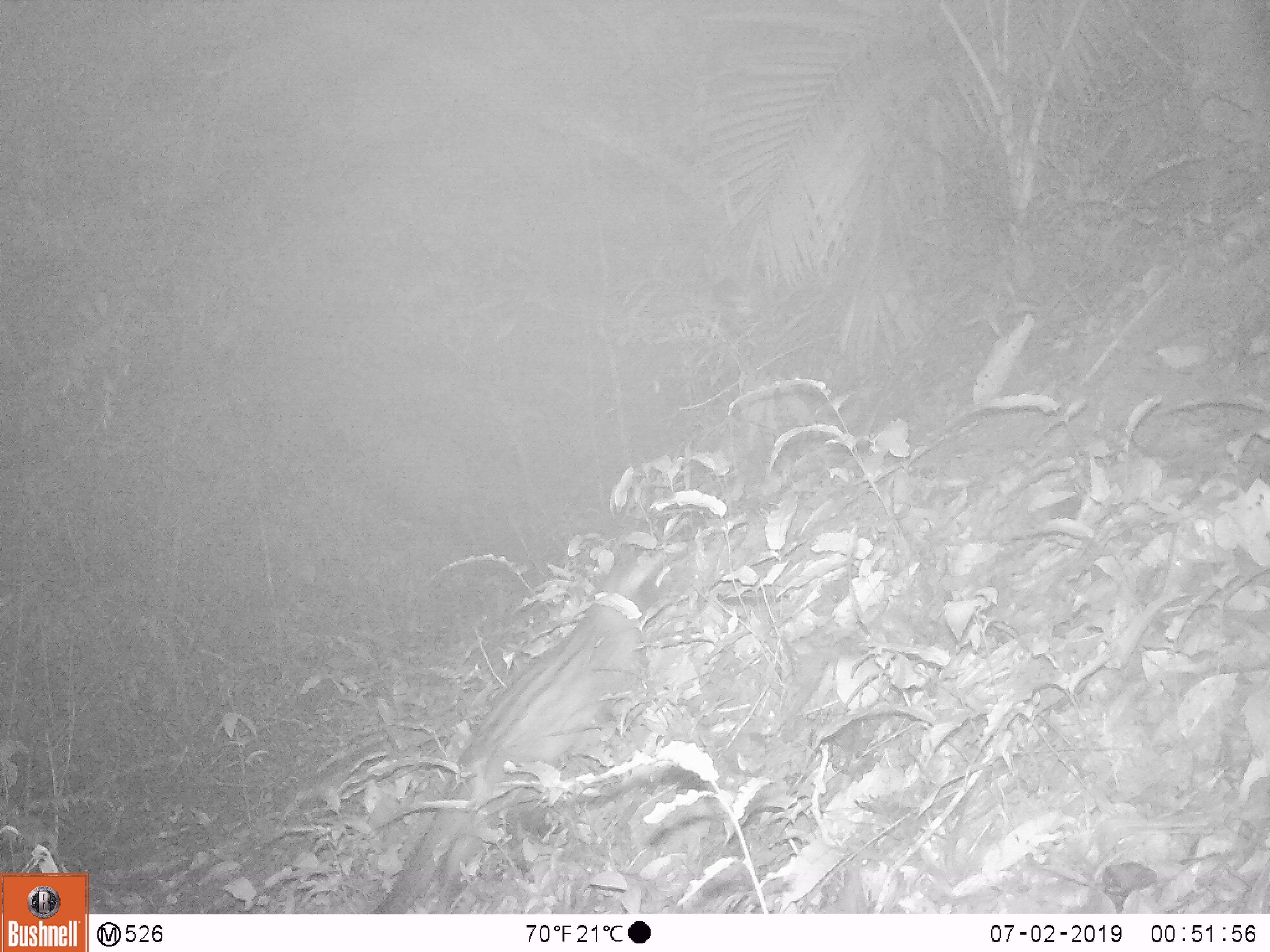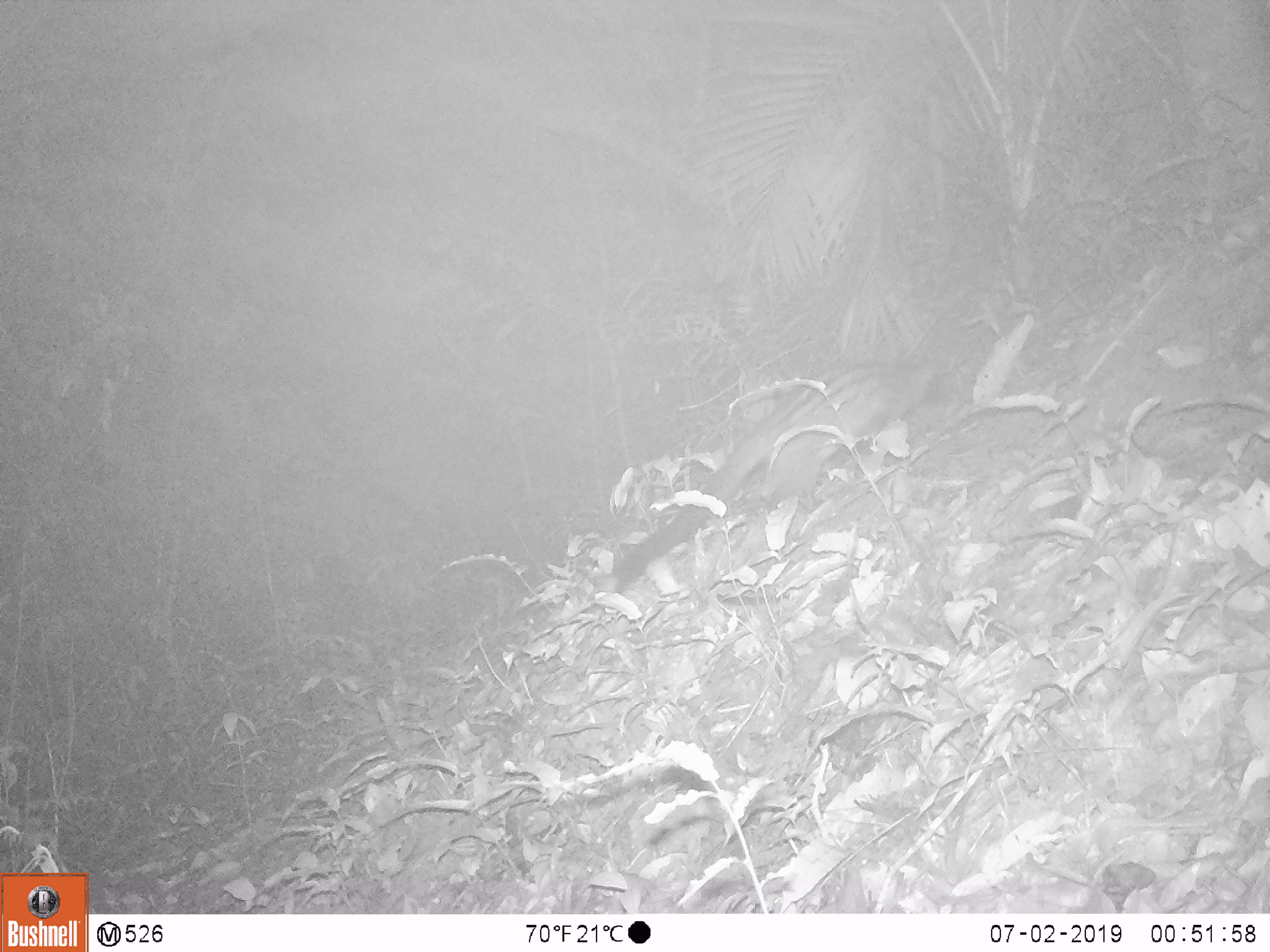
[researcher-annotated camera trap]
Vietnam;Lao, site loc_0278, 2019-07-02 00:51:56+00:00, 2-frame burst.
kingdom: Animalia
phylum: Chordata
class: Mammalia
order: Carnivora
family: Viverridae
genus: Paradoxurus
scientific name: Paradoxurus hermaphroditus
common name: common palm civet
Common palm civet (Paradoxurus hermaphroditus). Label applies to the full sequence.